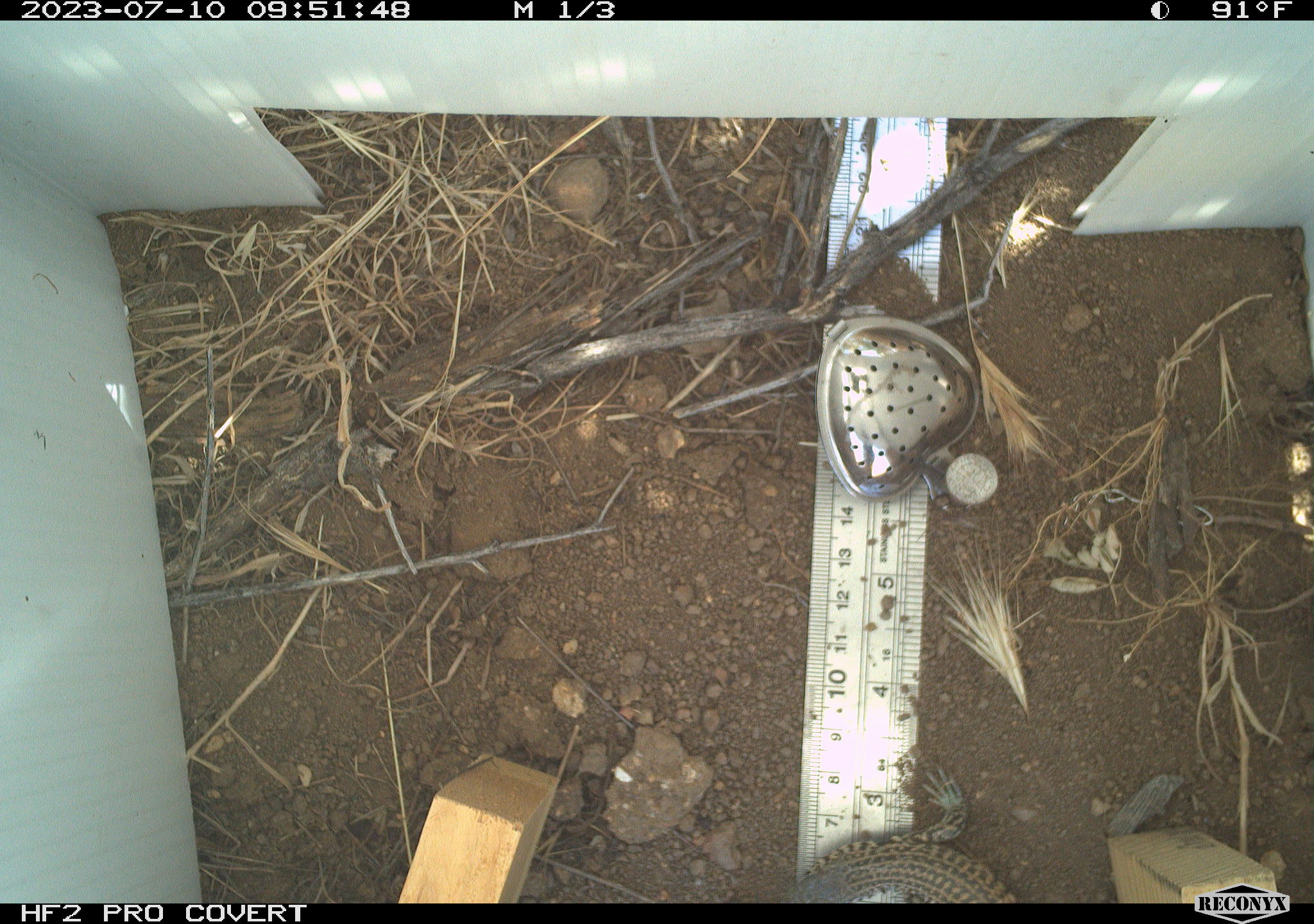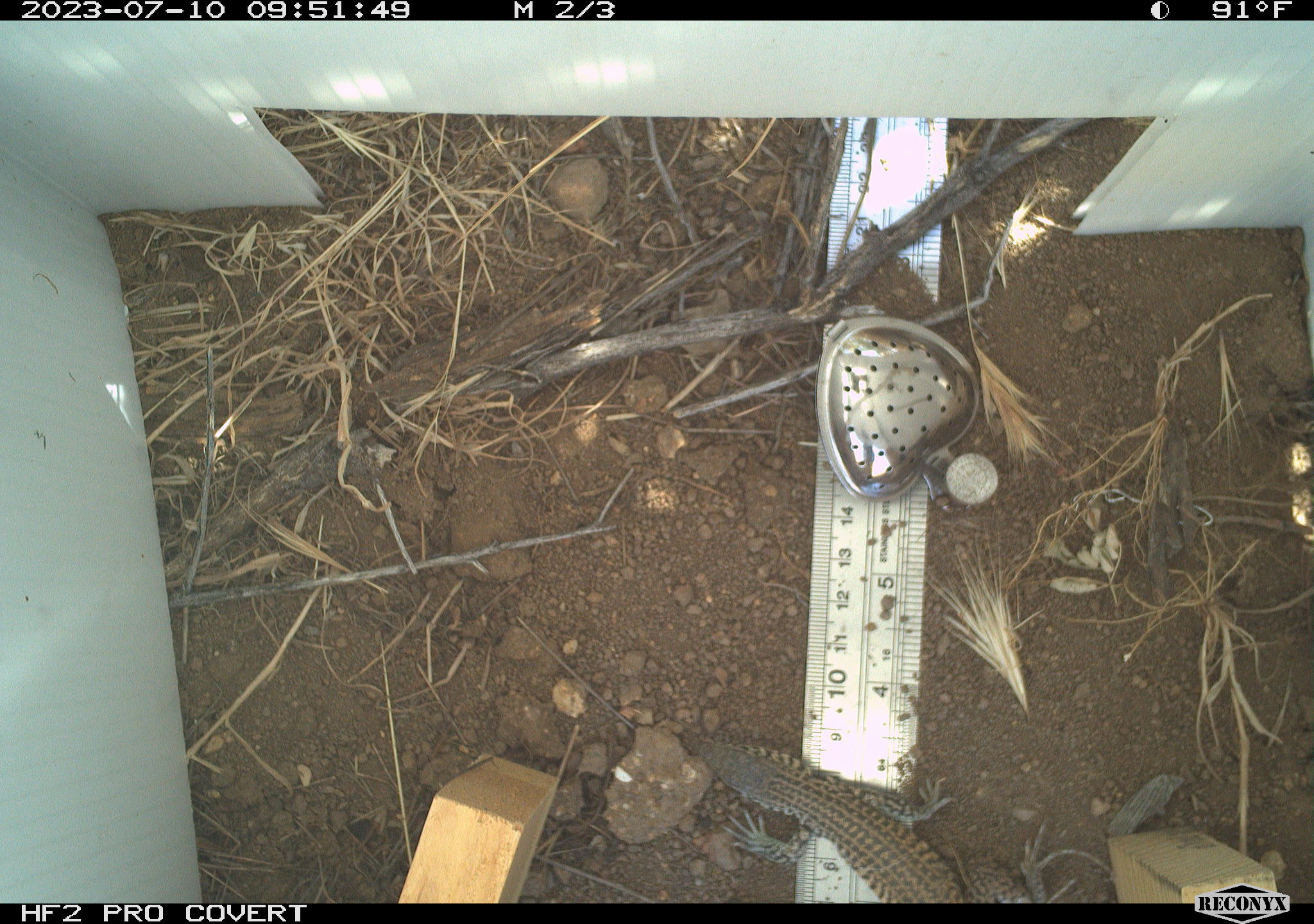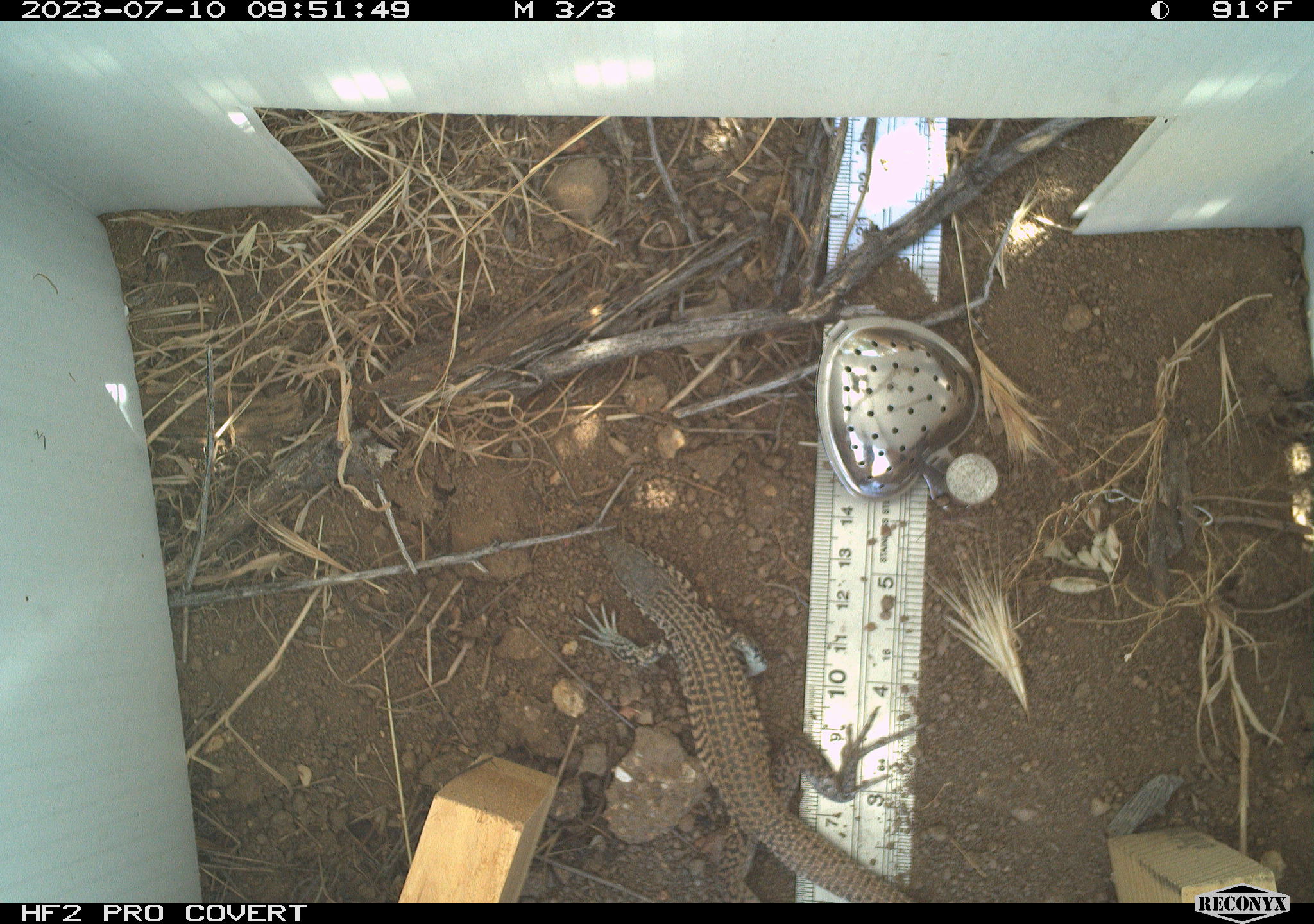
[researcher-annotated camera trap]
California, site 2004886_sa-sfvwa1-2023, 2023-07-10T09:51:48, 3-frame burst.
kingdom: Animalia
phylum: Chordata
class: Reptilia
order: Squamata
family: Teiidae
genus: Aspidoscelis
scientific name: Aspidoscelis tigris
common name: western whiptail